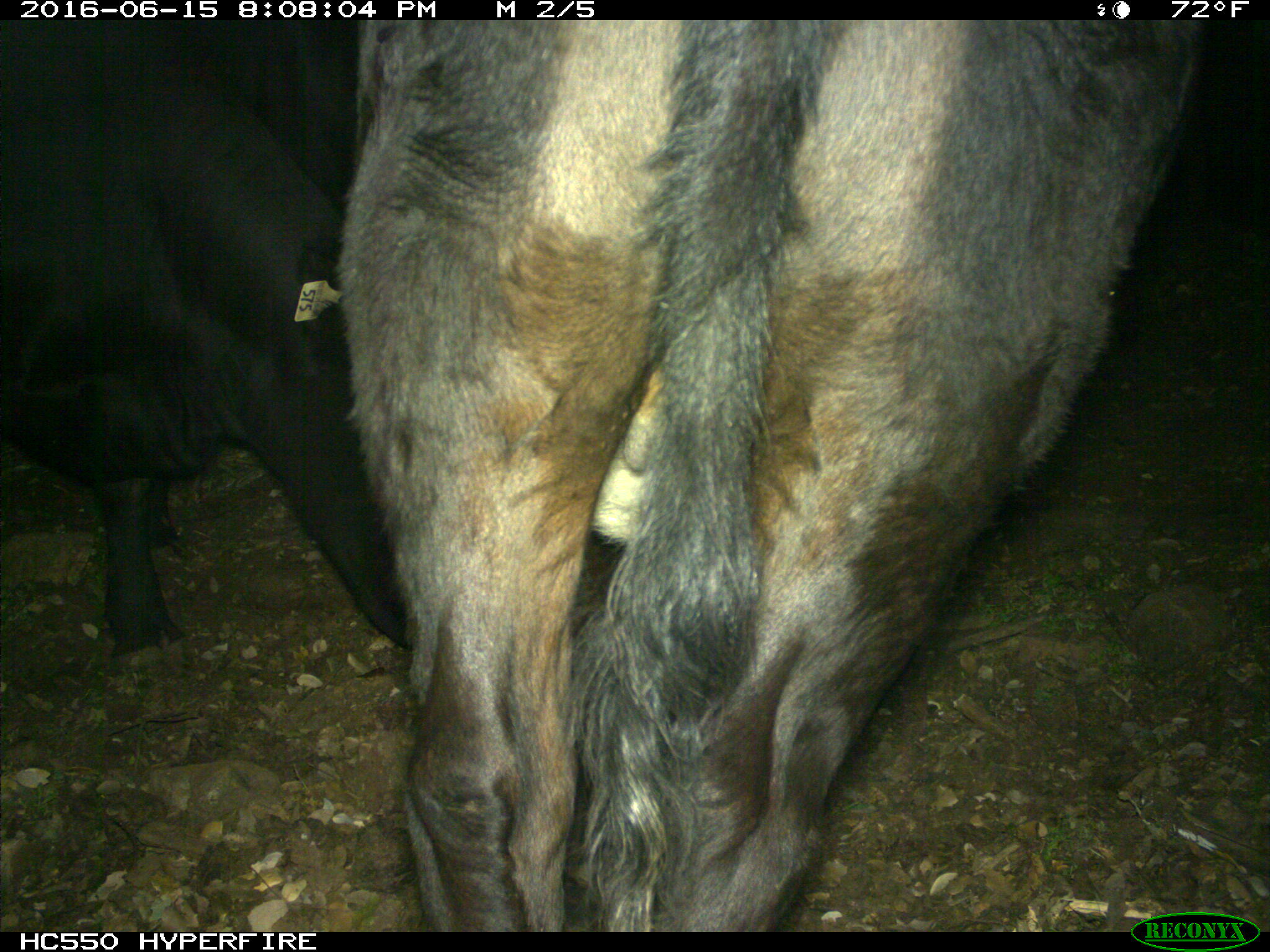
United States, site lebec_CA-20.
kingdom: Animalia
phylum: Chordata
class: Mammalia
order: Artiodactyla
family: Bovidae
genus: Bos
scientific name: Bos taurus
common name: domestic cow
Bos taurus (domestic cow).